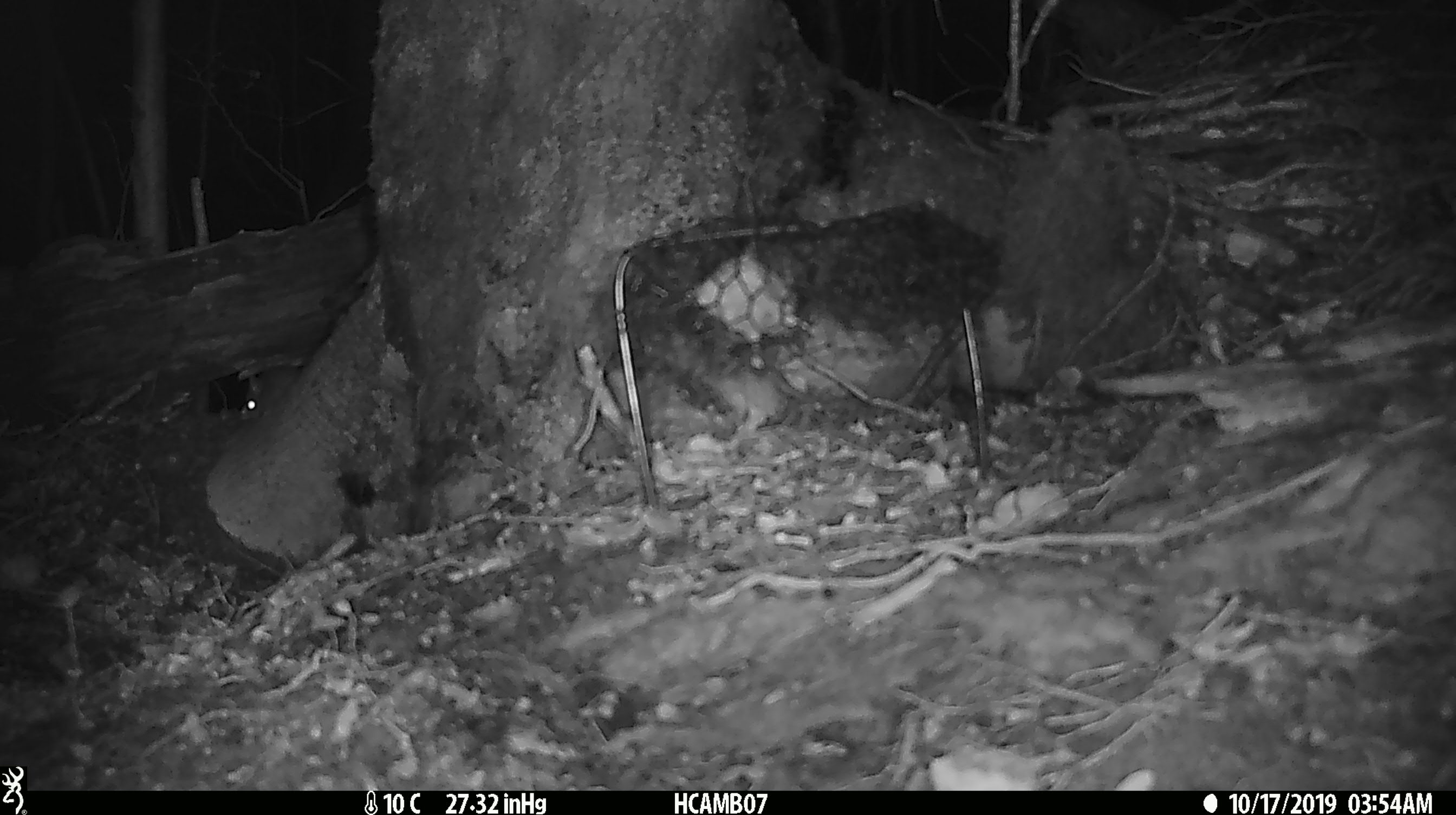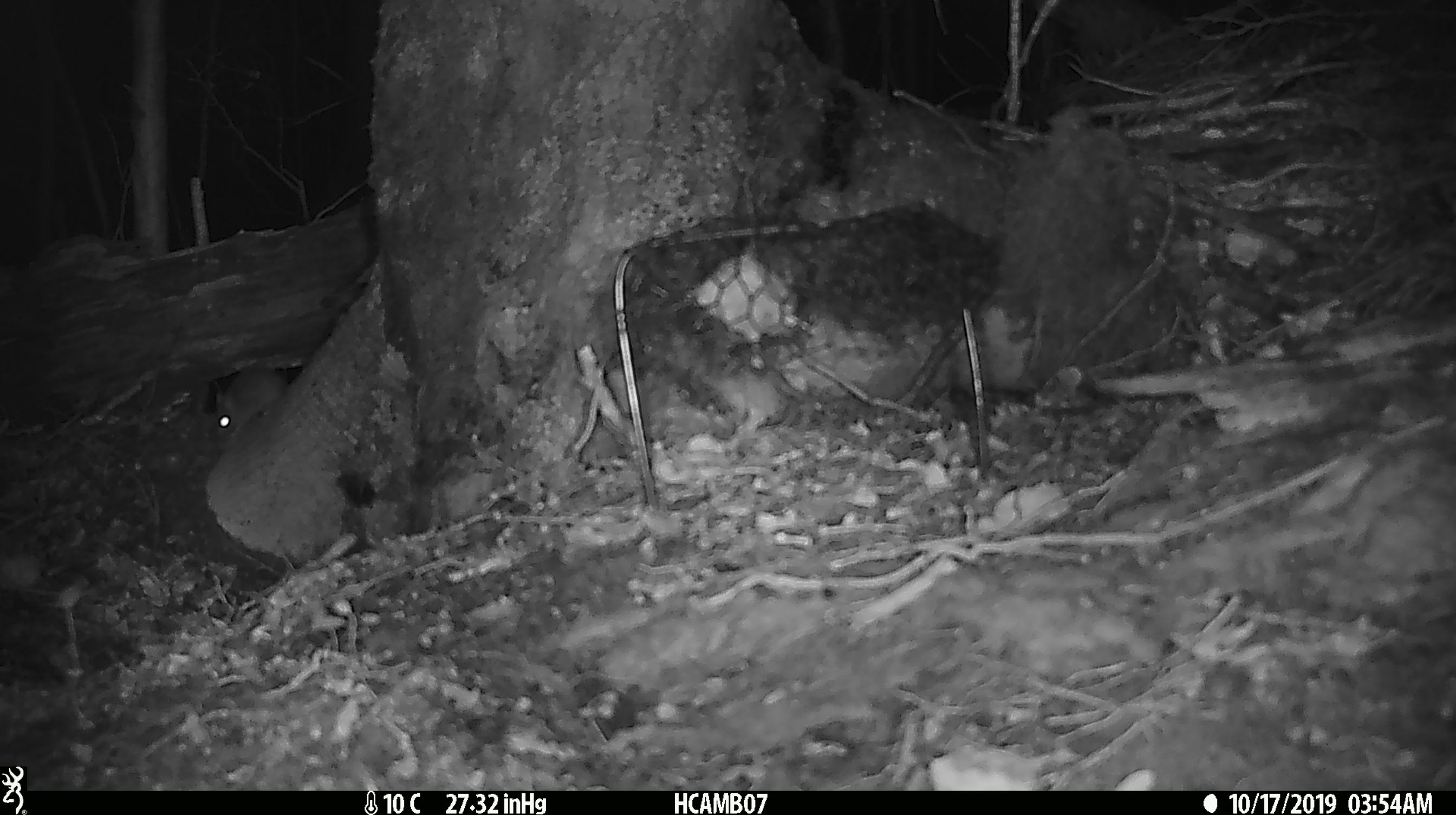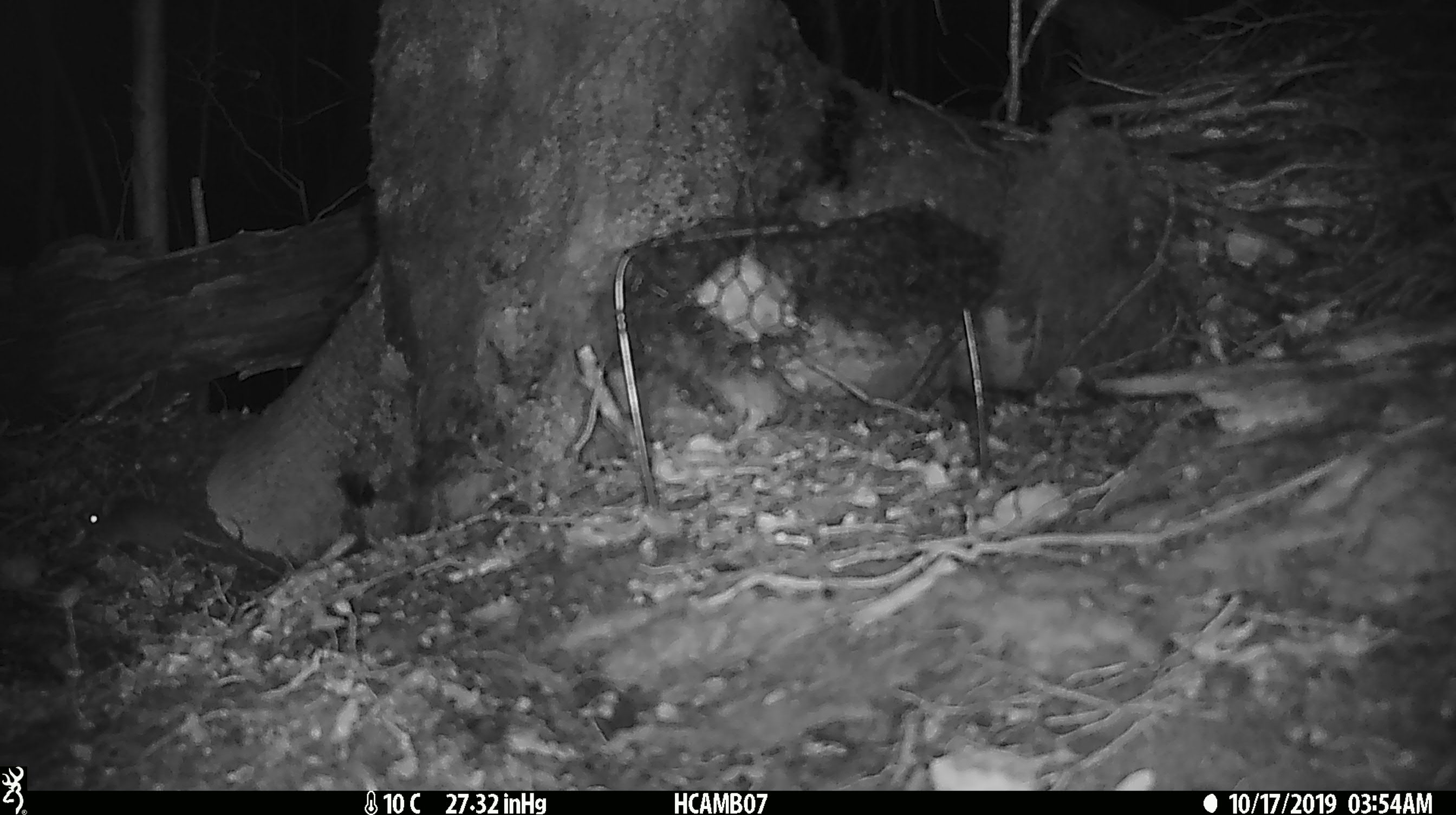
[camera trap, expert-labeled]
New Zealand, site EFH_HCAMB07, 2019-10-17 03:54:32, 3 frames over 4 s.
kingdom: Animalia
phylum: Chordata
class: Mammalia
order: Rodentia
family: Muridae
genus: Mus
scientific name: Mus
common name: mouse